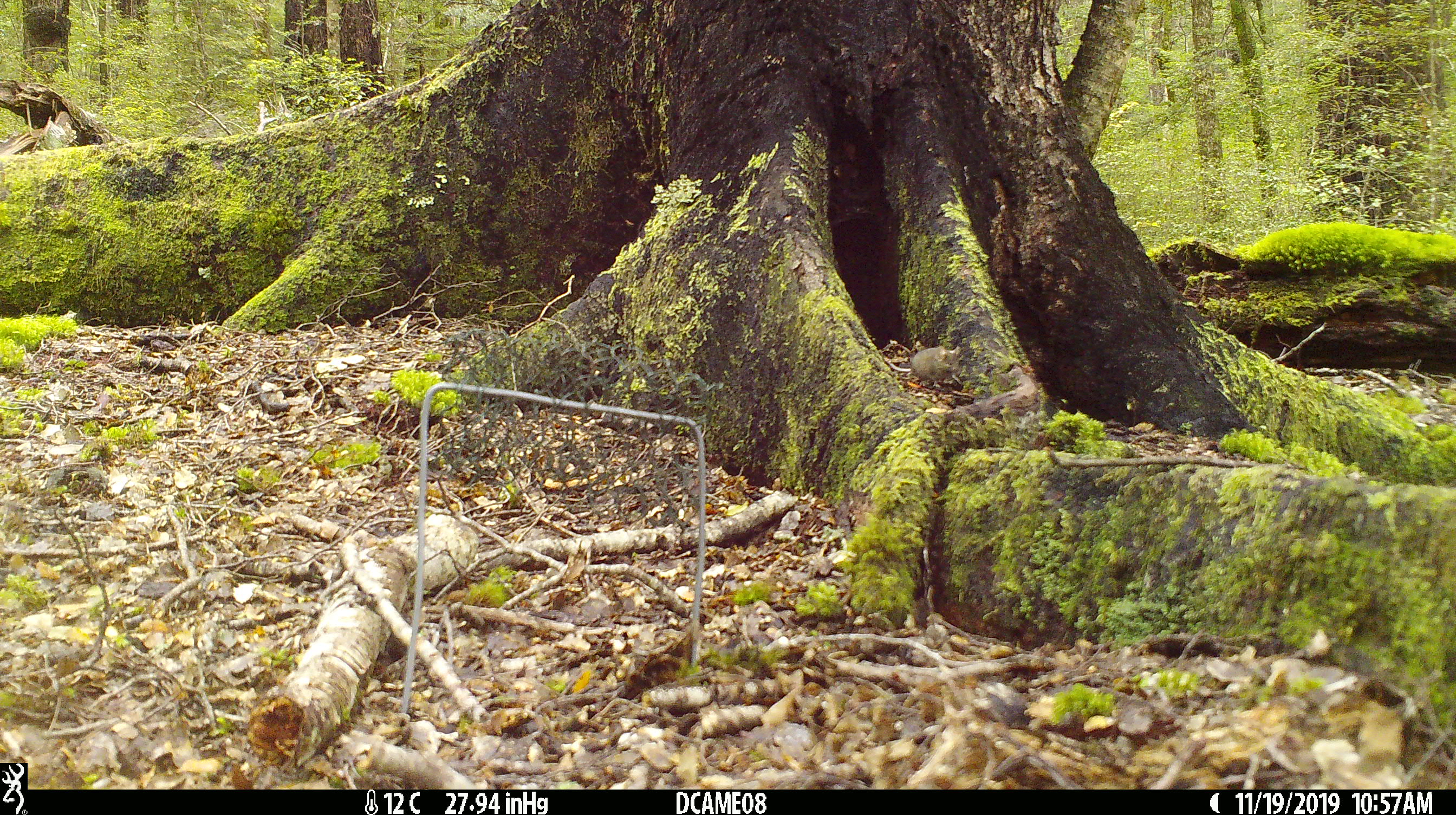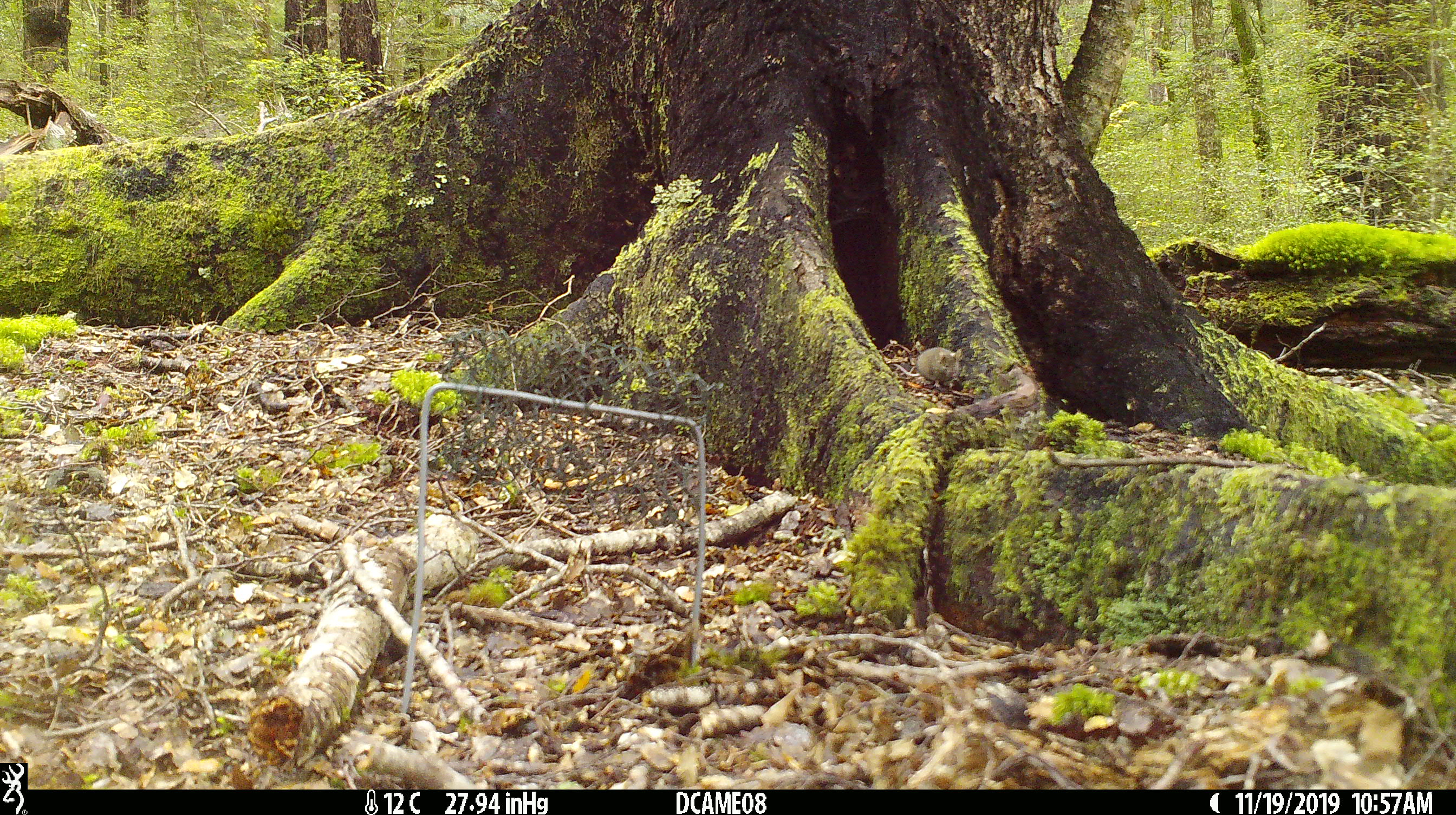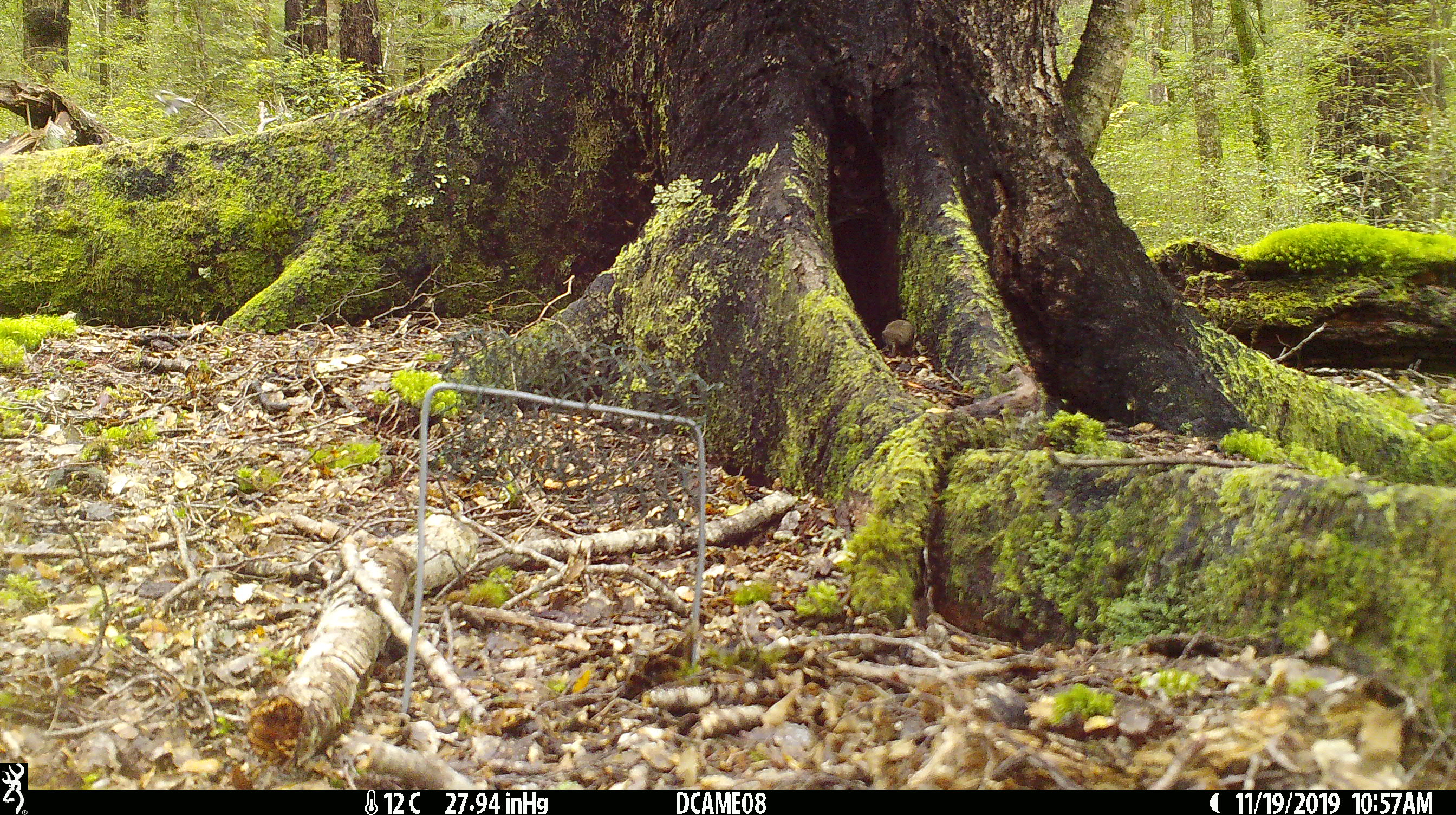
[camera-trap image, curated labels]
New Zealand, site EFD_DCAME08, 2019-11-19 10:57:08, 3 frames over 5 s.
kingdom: Animalia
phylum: Chordata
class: Mammalia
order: Rodentia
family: Muridae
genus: Mus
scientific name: Mus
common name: mouse